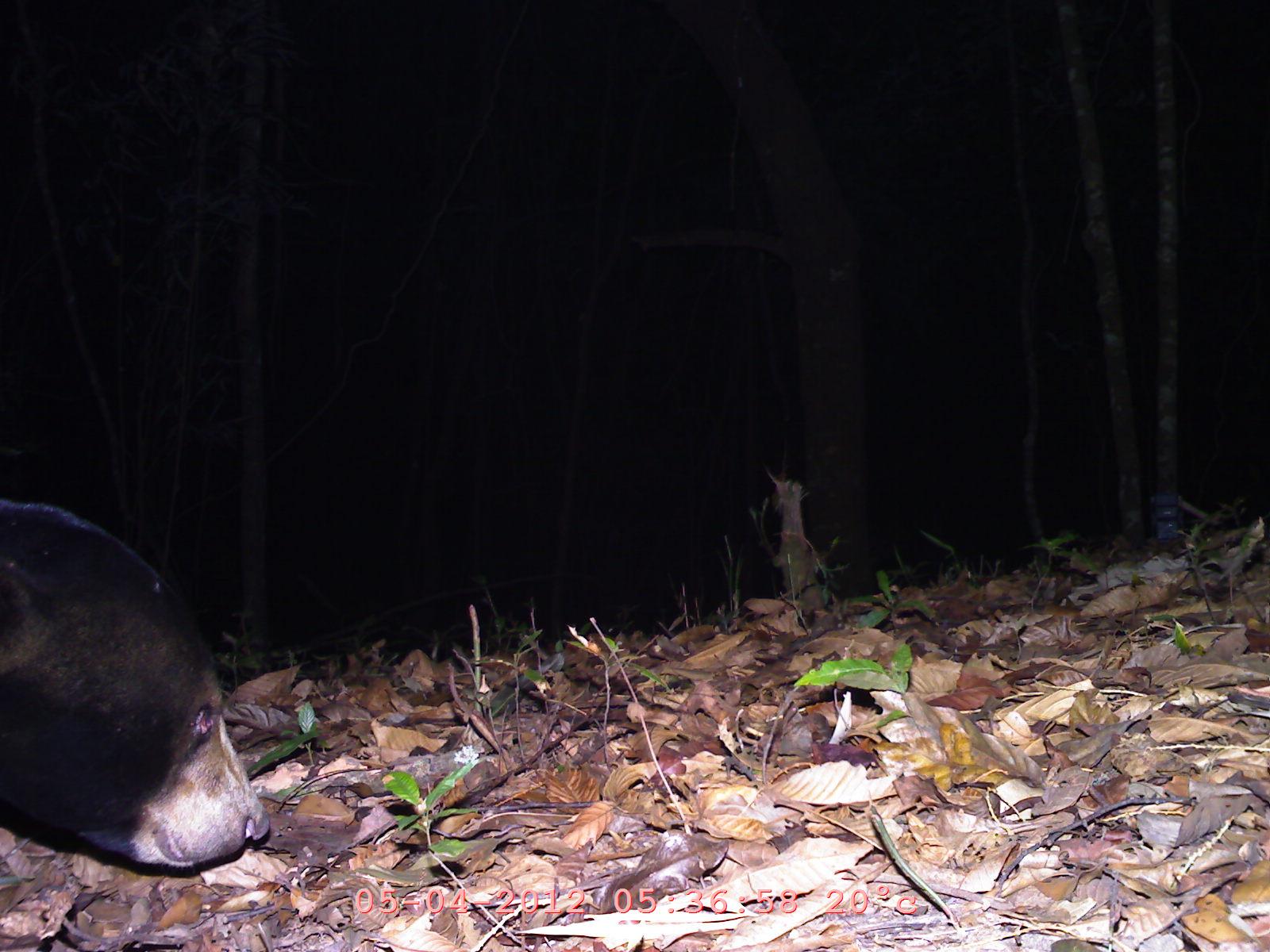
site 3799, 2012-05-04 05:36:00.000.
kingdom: Animalia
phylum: Chordata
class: Mammalia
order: Carnivora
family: Ursidae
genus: Helarctos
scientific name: Helarctos malayanus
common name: sun bear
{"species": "Helarctos malayanus (sun bear)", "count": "1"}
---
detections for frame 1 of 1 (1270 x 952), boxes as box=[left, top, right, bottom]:
helarctos malayanus: box=[0, 492, 271, 876]